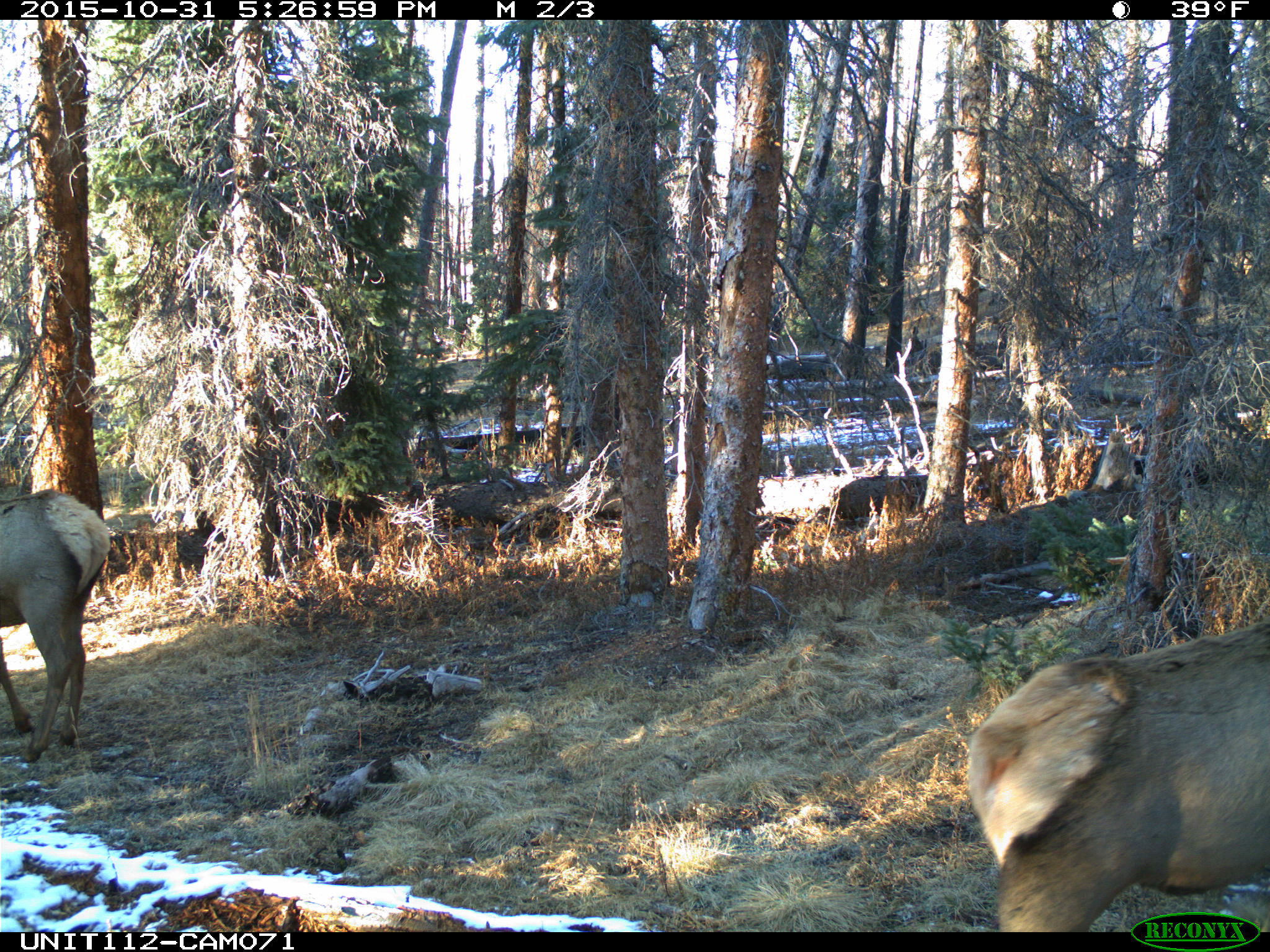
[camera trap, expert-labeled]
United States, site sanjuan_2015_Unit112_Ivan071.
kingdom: Animalia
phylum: Chordata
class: Mammalia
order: Artiodactyla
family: Cervidae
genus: Cervus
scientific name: Cervus elaphus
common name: red deer